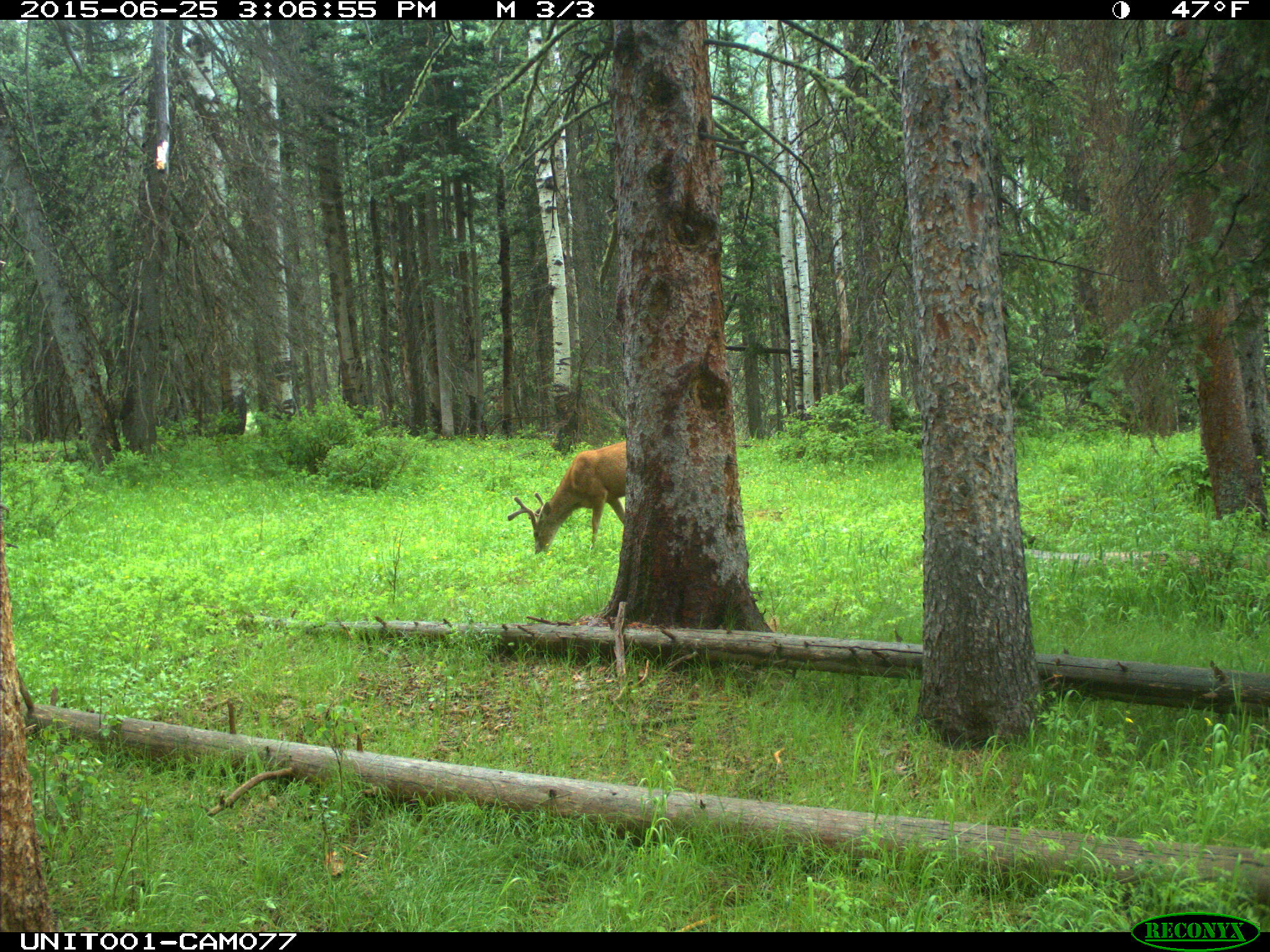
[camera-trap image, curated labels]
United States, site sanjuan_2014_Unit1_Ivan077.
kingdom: Animalia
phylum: Chordata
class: Mammalia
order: Artiodactyla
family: Cervidae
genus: Odocoileus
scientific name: Odocoileus hemionus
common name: mule deer